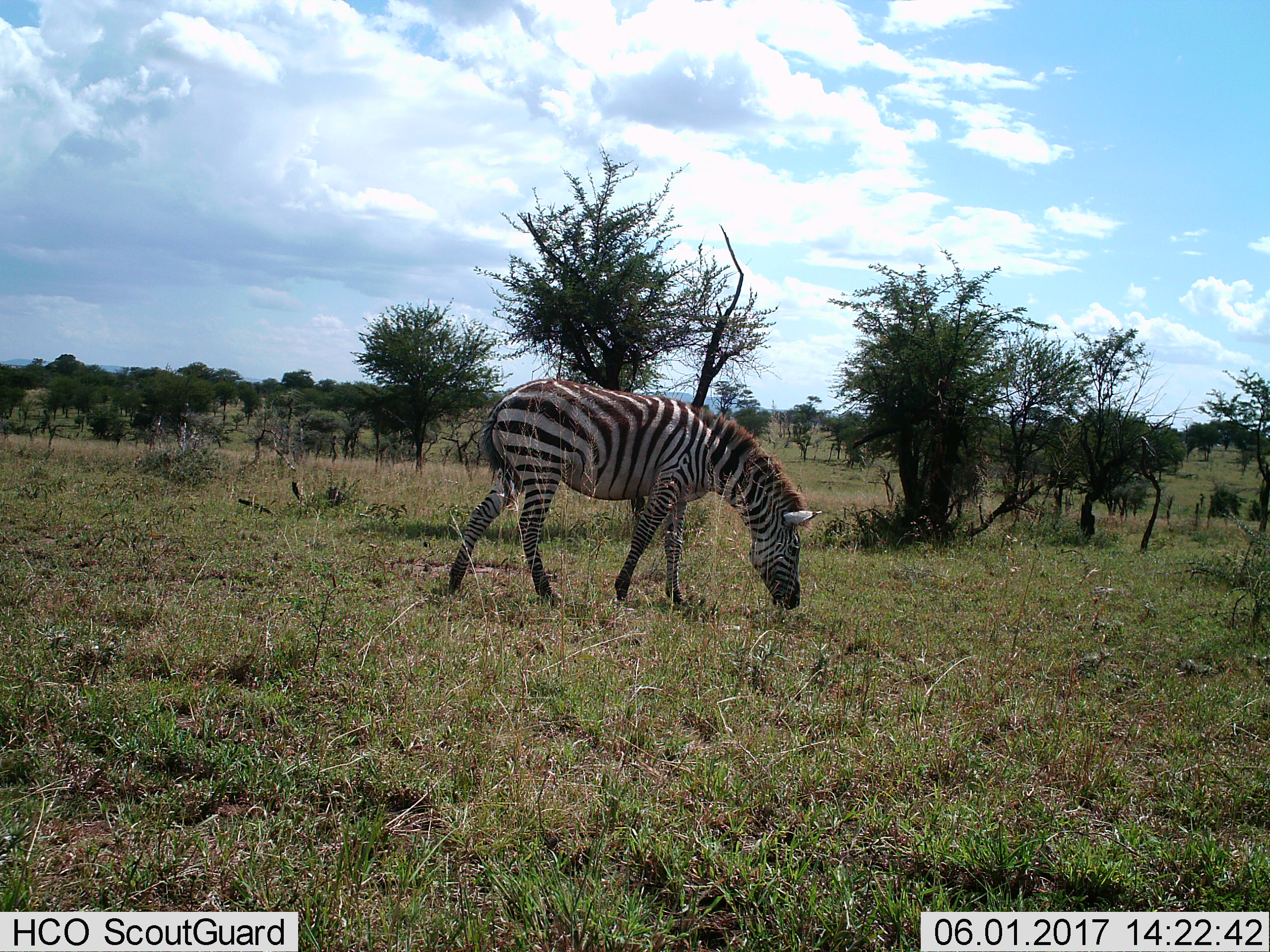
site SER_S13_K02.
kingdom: Animalia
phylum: Chordata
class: Mammalia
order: Perissodactyla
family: Equidae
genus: Equus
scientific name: Equus quagga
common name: plains zebra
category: zebraplains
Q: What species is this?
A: Zebraplains (plains zebra) (Equus quagga).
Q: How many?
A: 1.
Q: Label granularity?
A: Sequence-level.